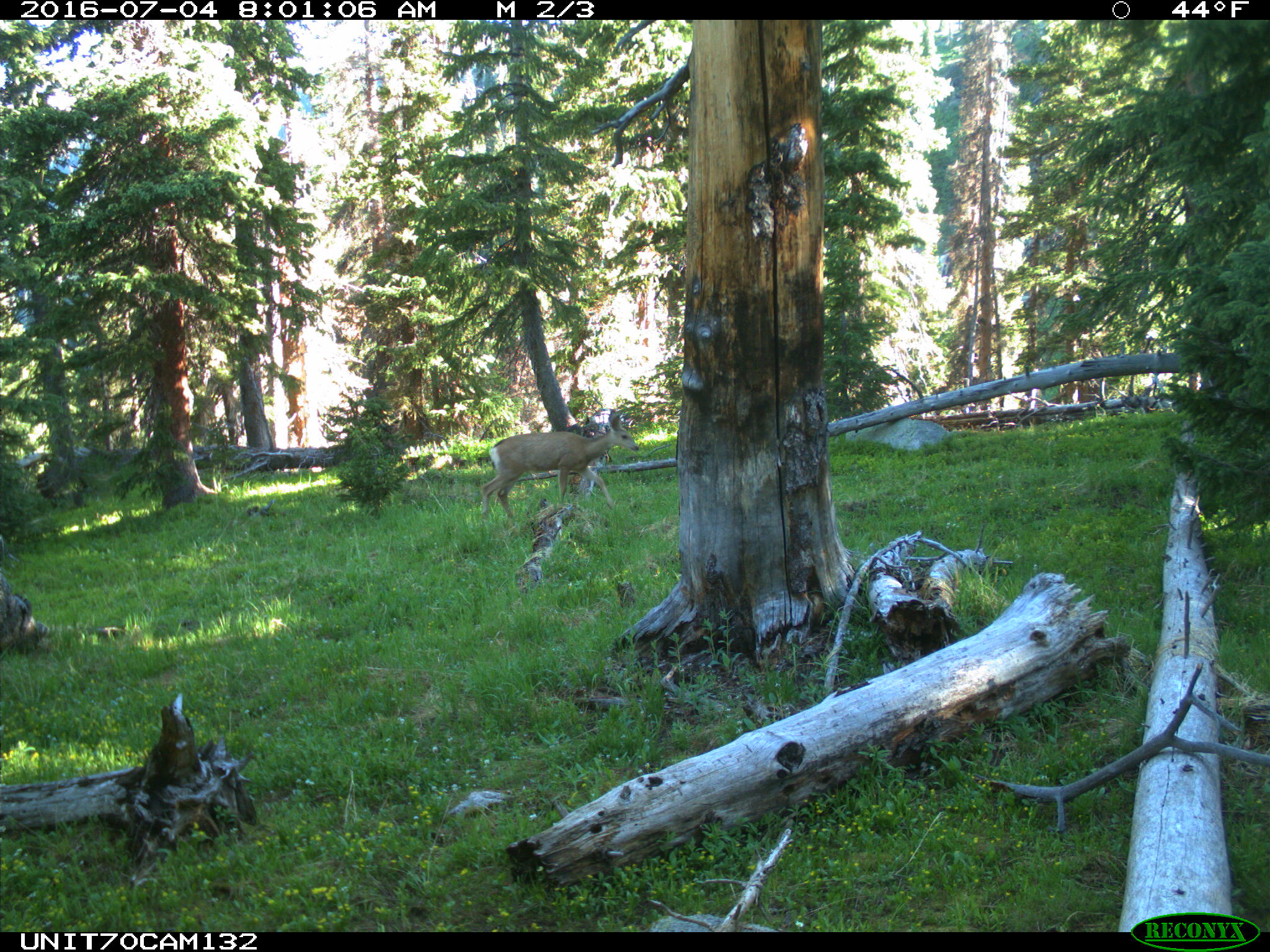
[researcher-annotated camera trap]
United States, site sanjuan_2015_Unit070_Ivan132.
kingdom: Animalia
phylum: Chordata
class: Mammalia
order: Artiodactyla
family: Cervidae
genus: Odocoileus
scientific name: Odocoileus hemionus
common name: mule deer